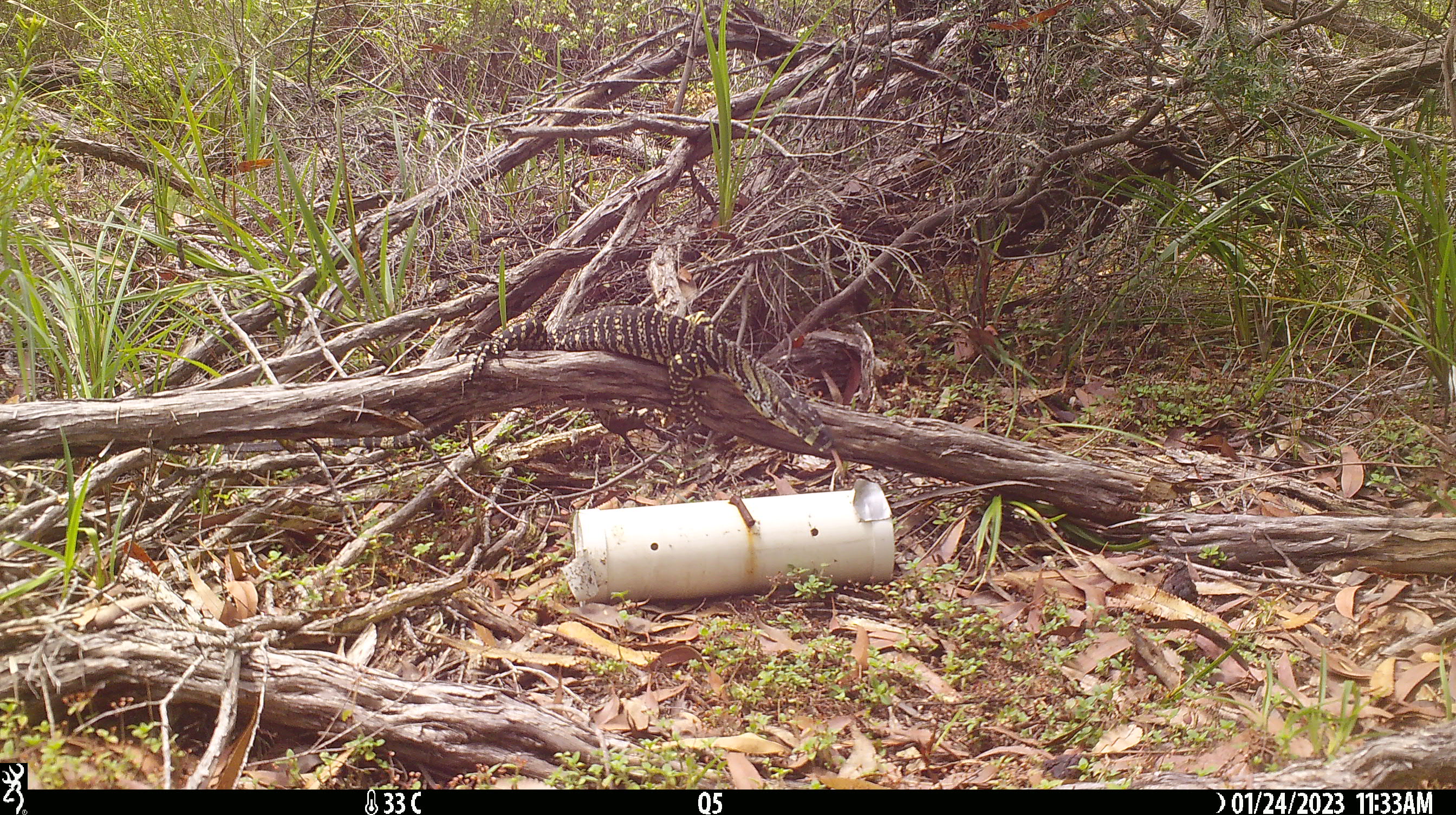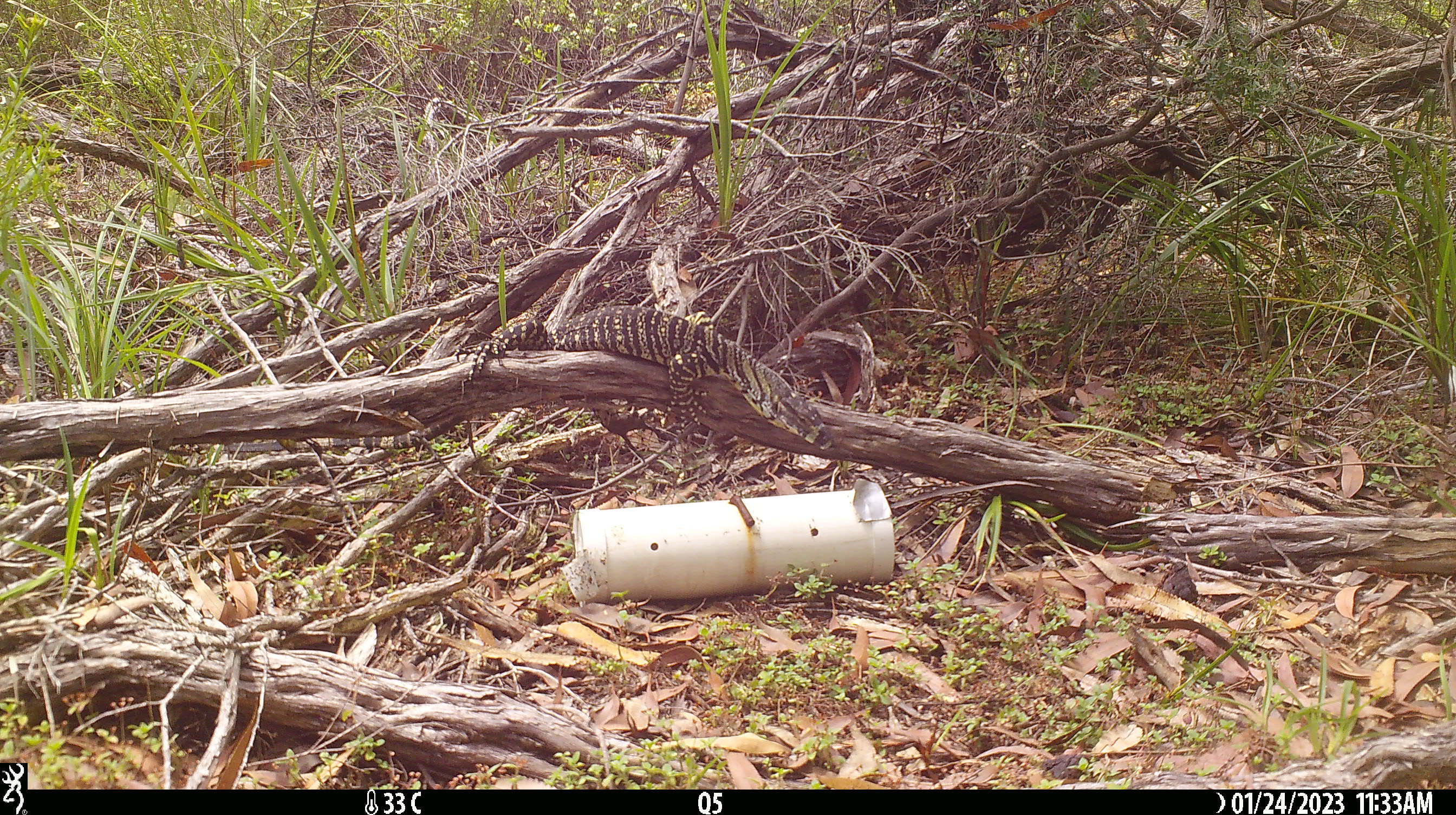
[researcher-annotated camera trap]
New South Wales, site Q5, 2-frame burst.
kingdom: Animalia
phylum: Chordata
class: Reptilia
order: Squamata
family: Varanidae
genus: Varanus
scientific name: Varanus varius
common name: lace monitor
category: goanna